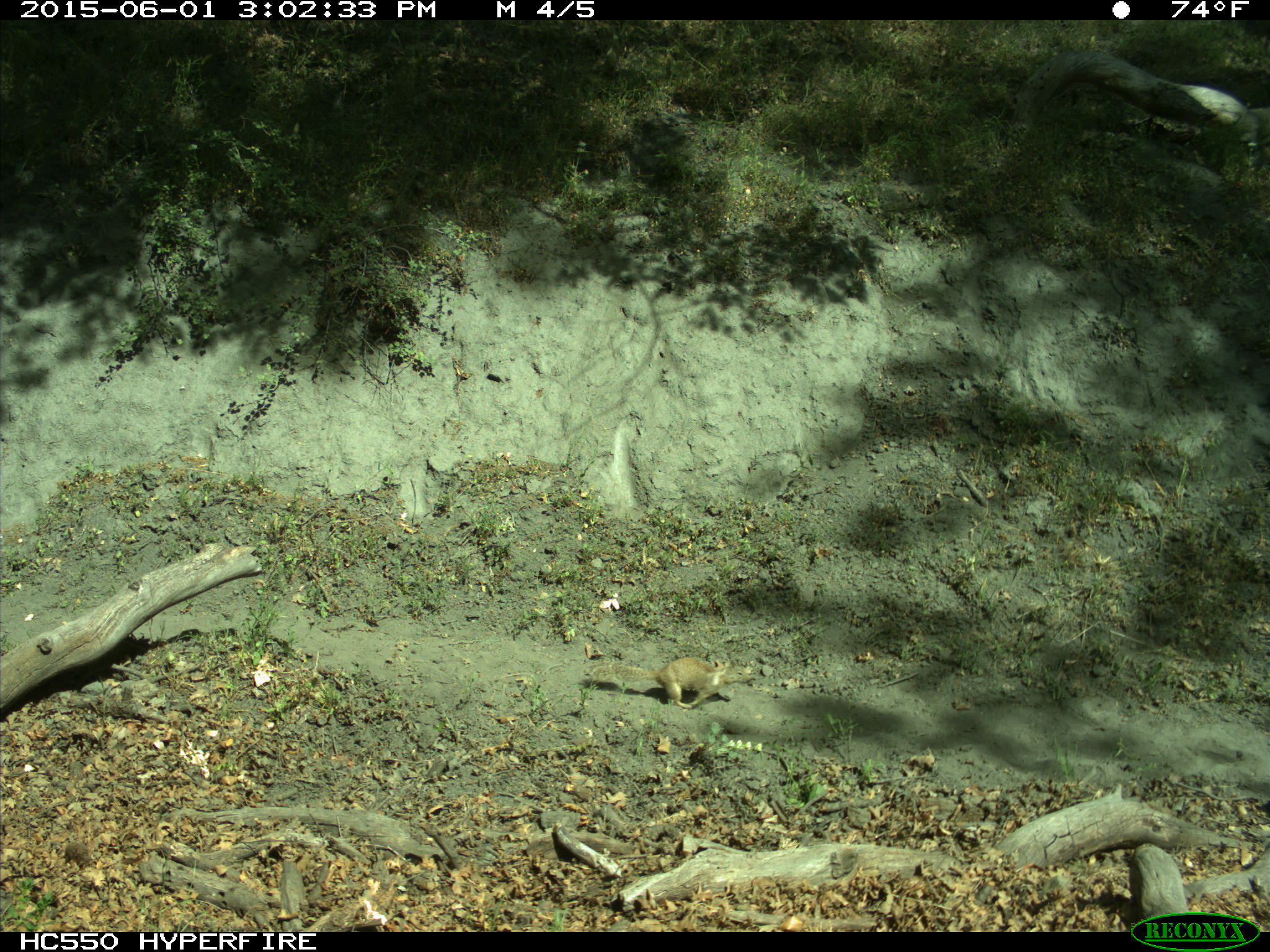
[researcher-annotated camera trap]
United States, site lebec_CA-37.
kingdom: Animalia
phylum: Chordata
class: Mammalia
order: Rodentia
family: Sciuridae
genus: Otospermophilus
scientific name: Otospermophilus beecheyi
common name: california ground squirrel